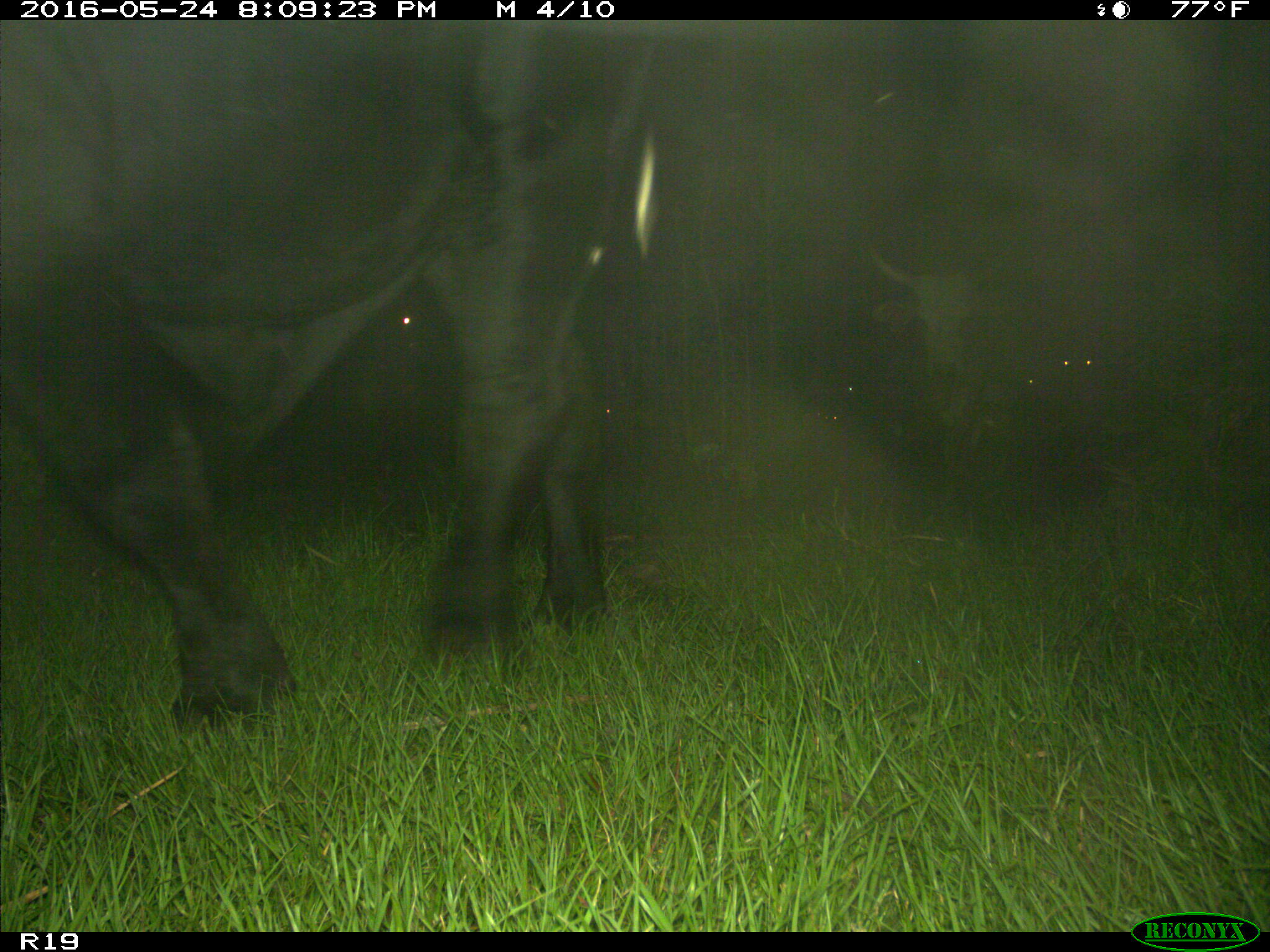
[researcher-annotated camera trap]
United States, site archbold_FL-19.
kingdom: Animalia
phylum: Chordata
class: Mammalia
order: Artiodactyla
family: Bovidae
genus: Bos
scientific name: Bos taurus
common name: domestic cow